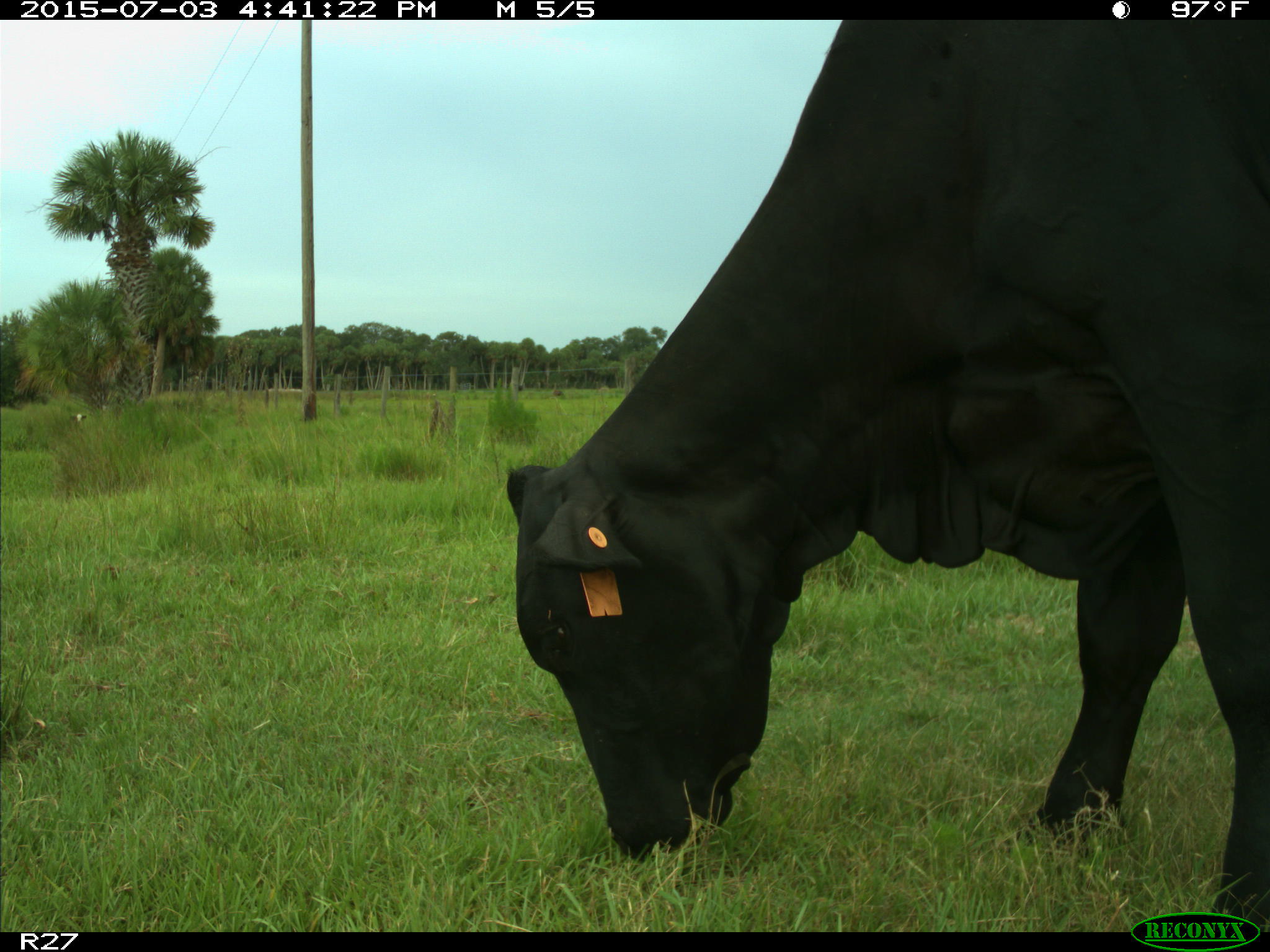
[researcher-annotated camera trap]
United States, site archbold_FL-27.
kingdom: Animalia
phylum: Chordata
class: Mammalia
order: Artiodactyla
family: Bovidae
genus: Bos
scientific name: Bos taurus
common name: domestic cow